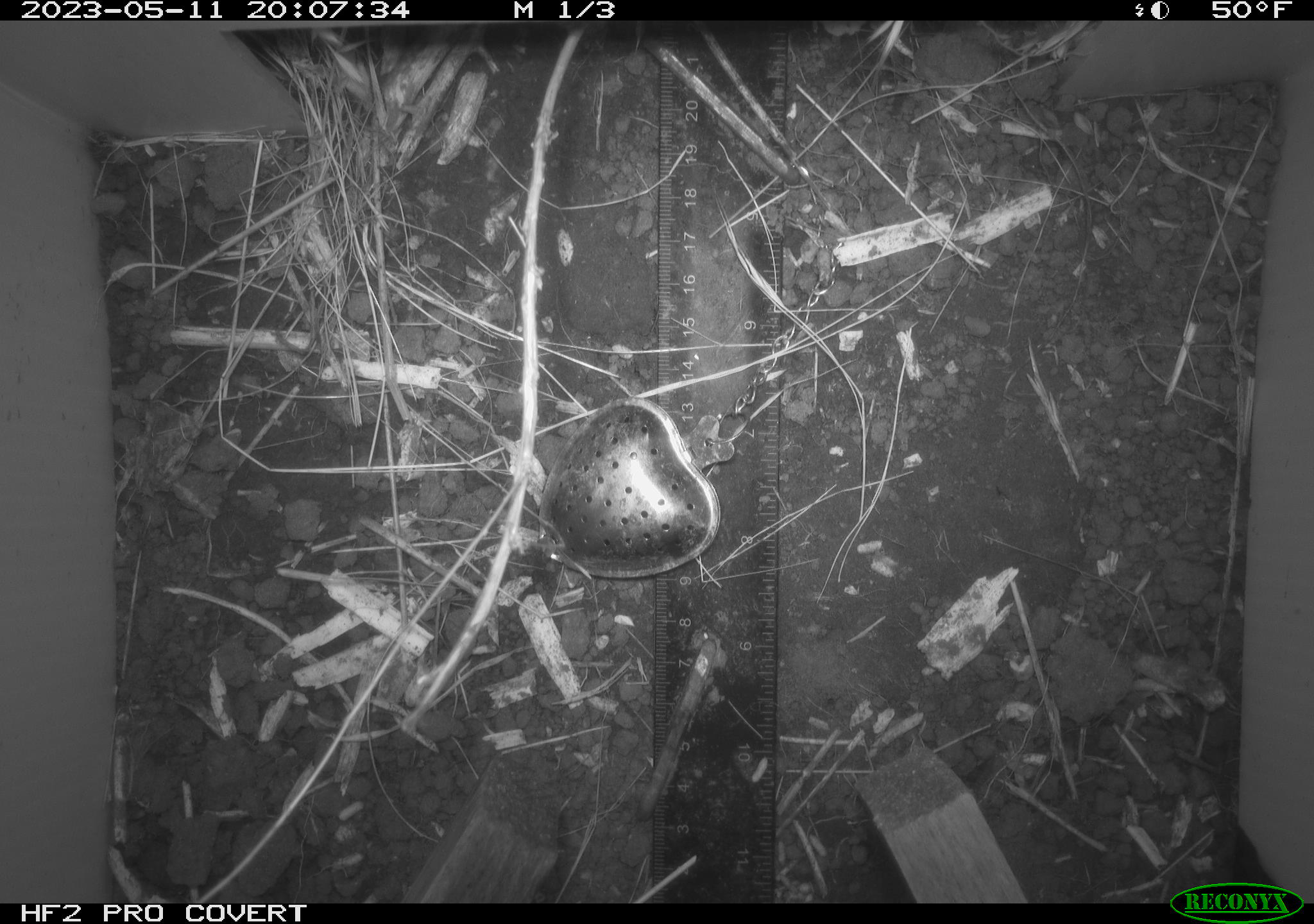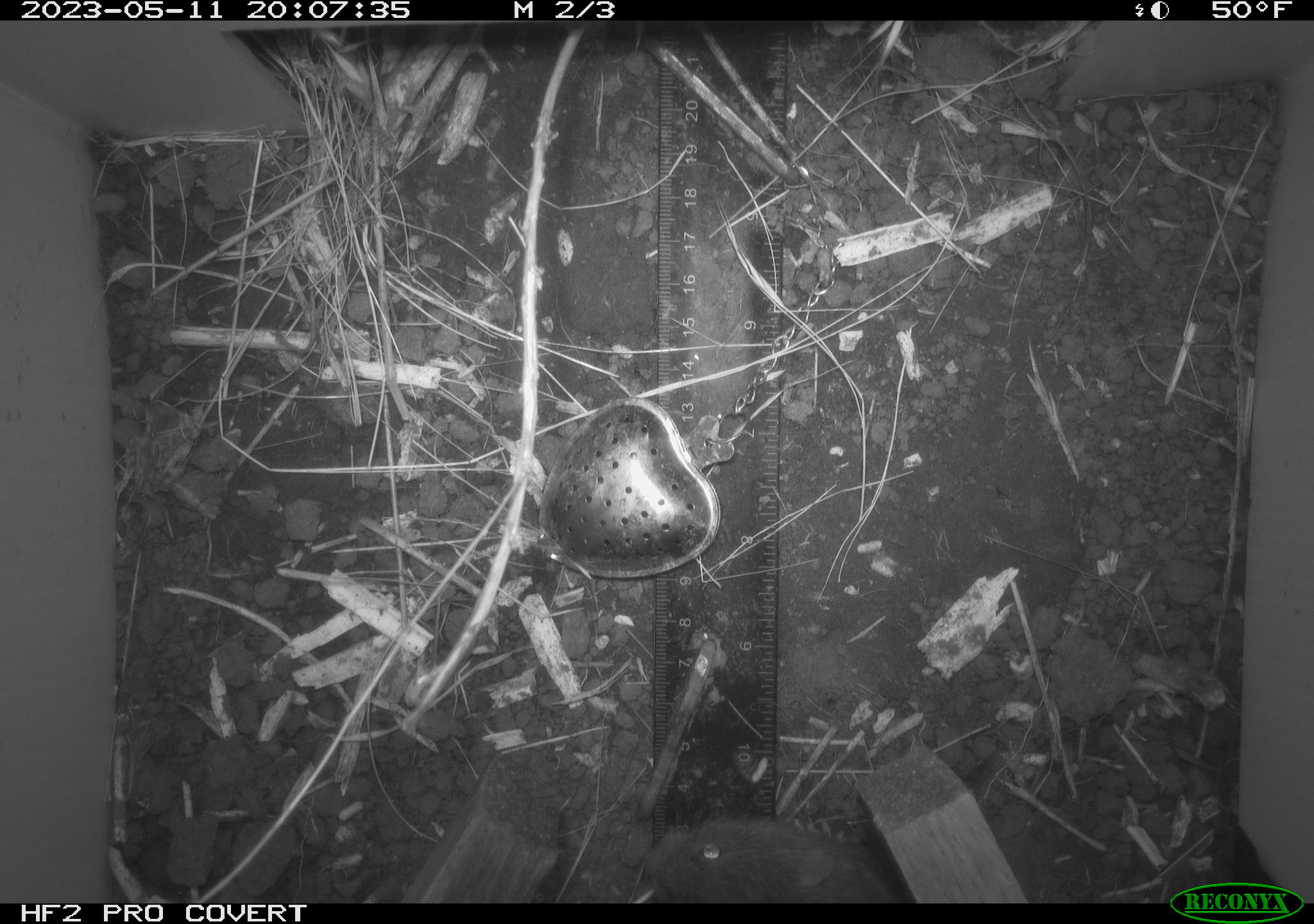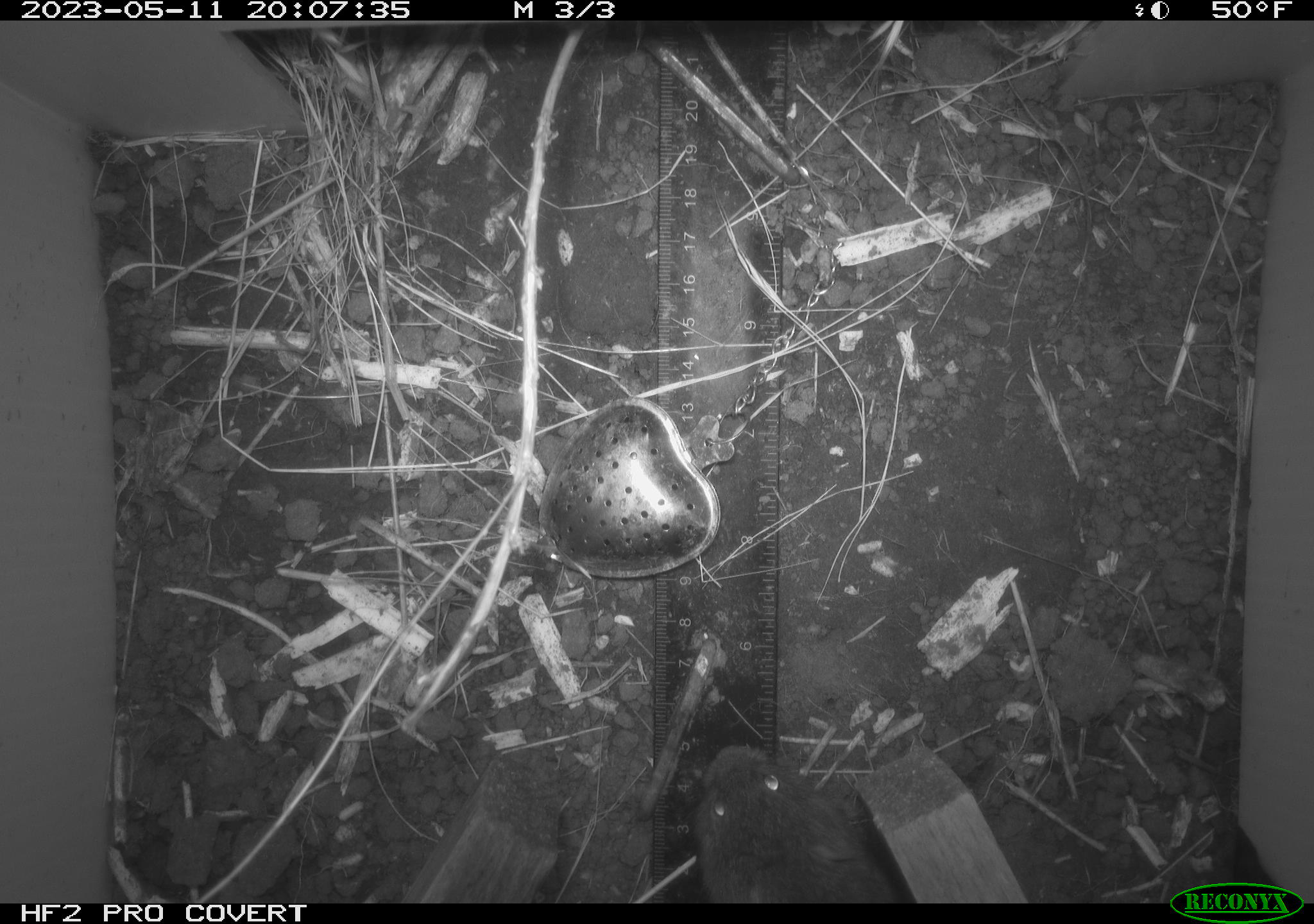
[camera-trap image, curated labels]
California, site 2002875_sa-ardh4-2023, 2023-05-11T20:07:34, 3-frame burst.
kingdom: Animalia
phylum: Chordata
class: Mammalia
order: Rodentia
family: Cricetidae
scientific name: Arvicolinae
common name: voles, lemmings, and muskrats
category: arvicolinae subfamily